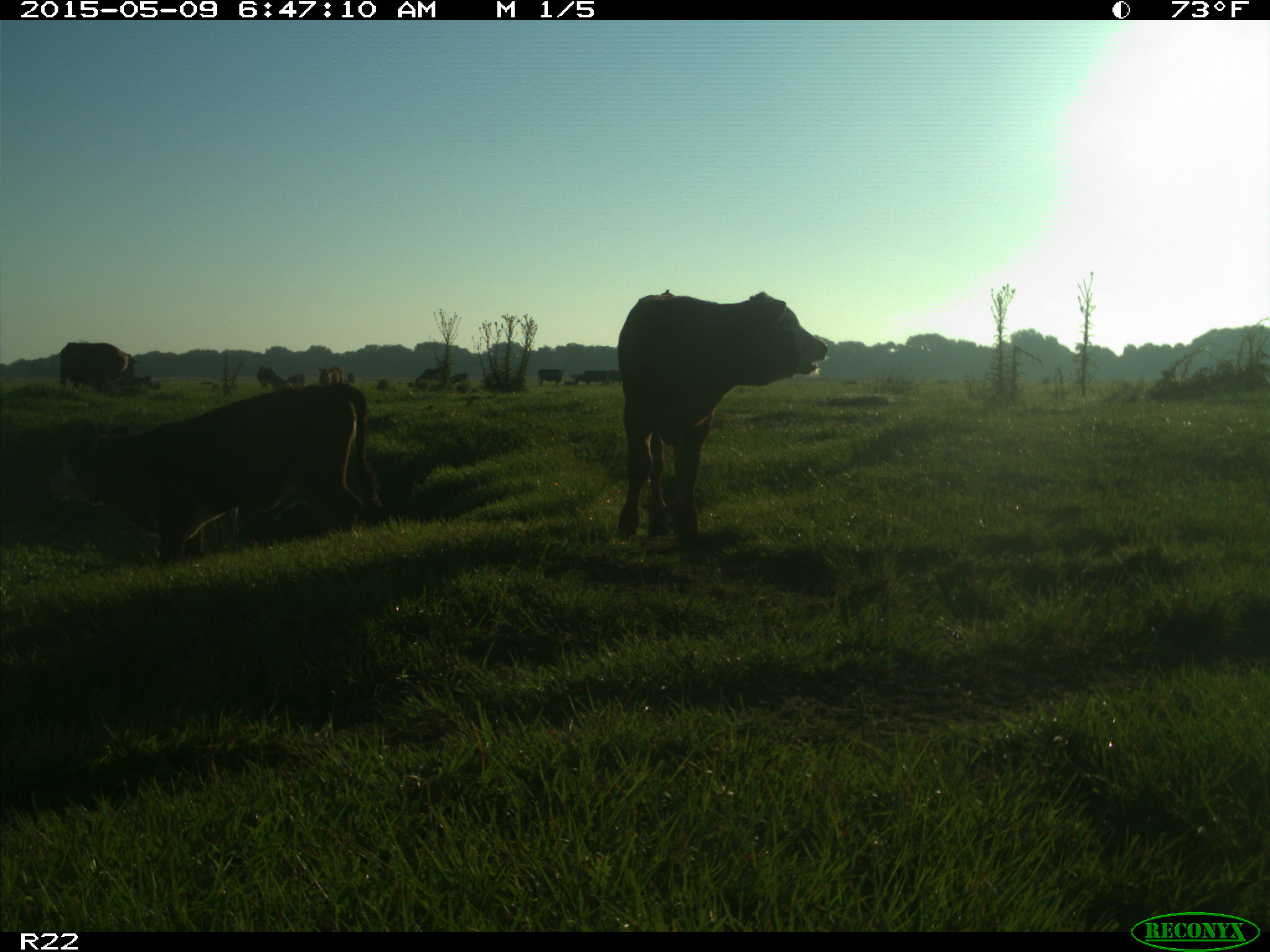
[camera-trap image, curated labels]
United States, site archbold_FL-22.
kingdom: Animalia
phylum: Chordata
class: Mammalia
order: Artiodactyla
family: Bovidae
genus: Bos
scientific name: Bos taurus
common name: domestic cow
Bos taurus (domestic cow).